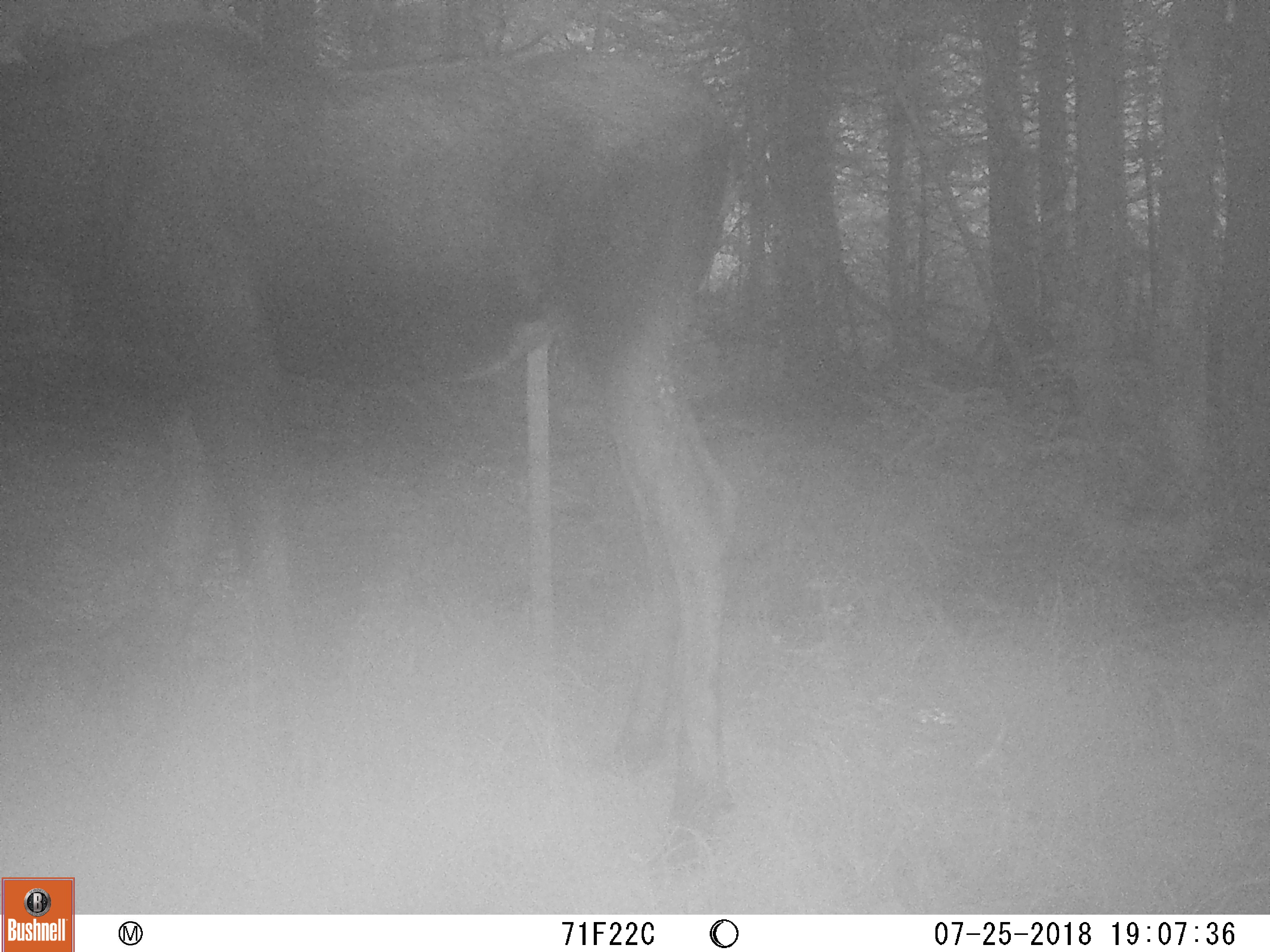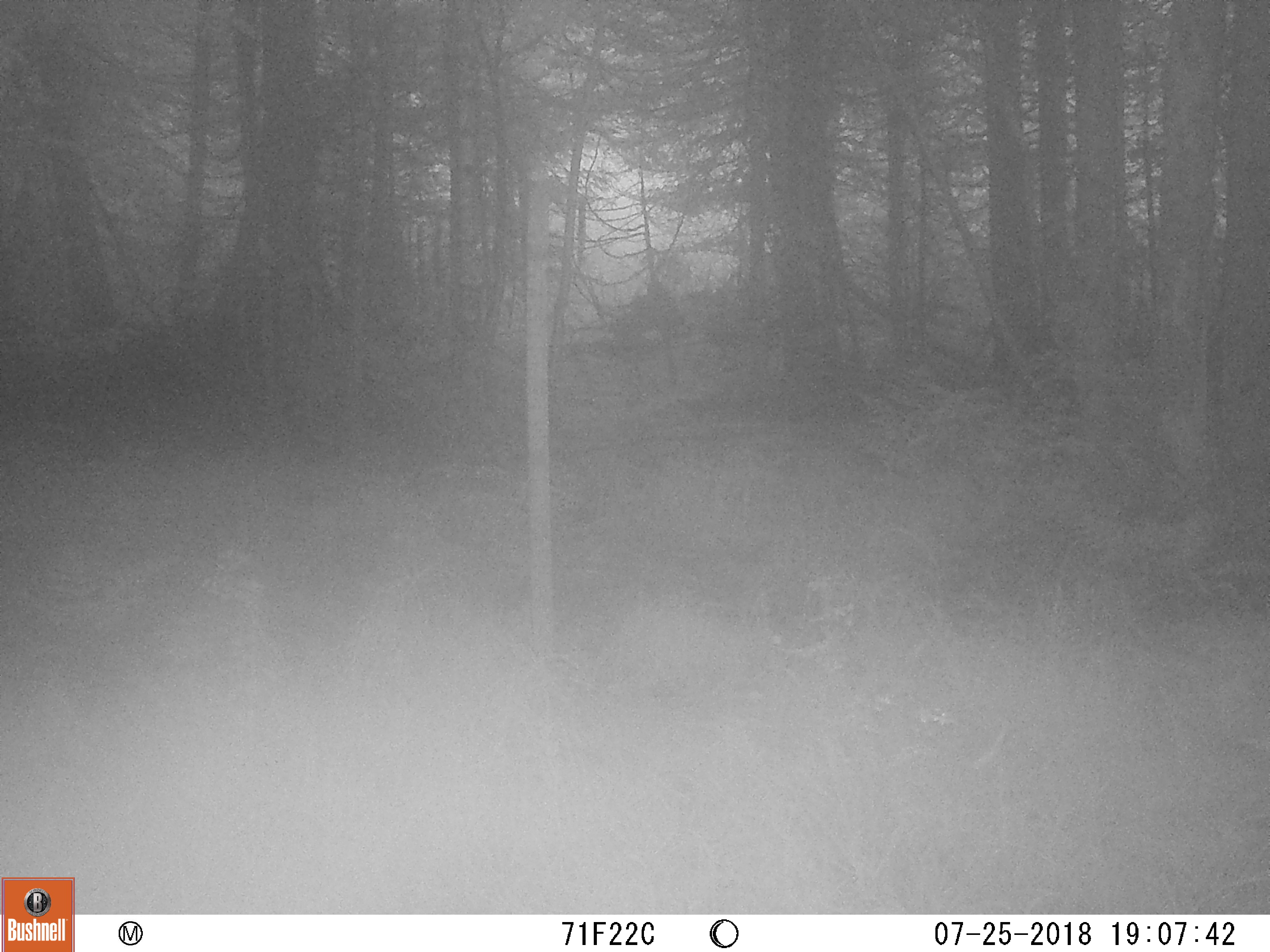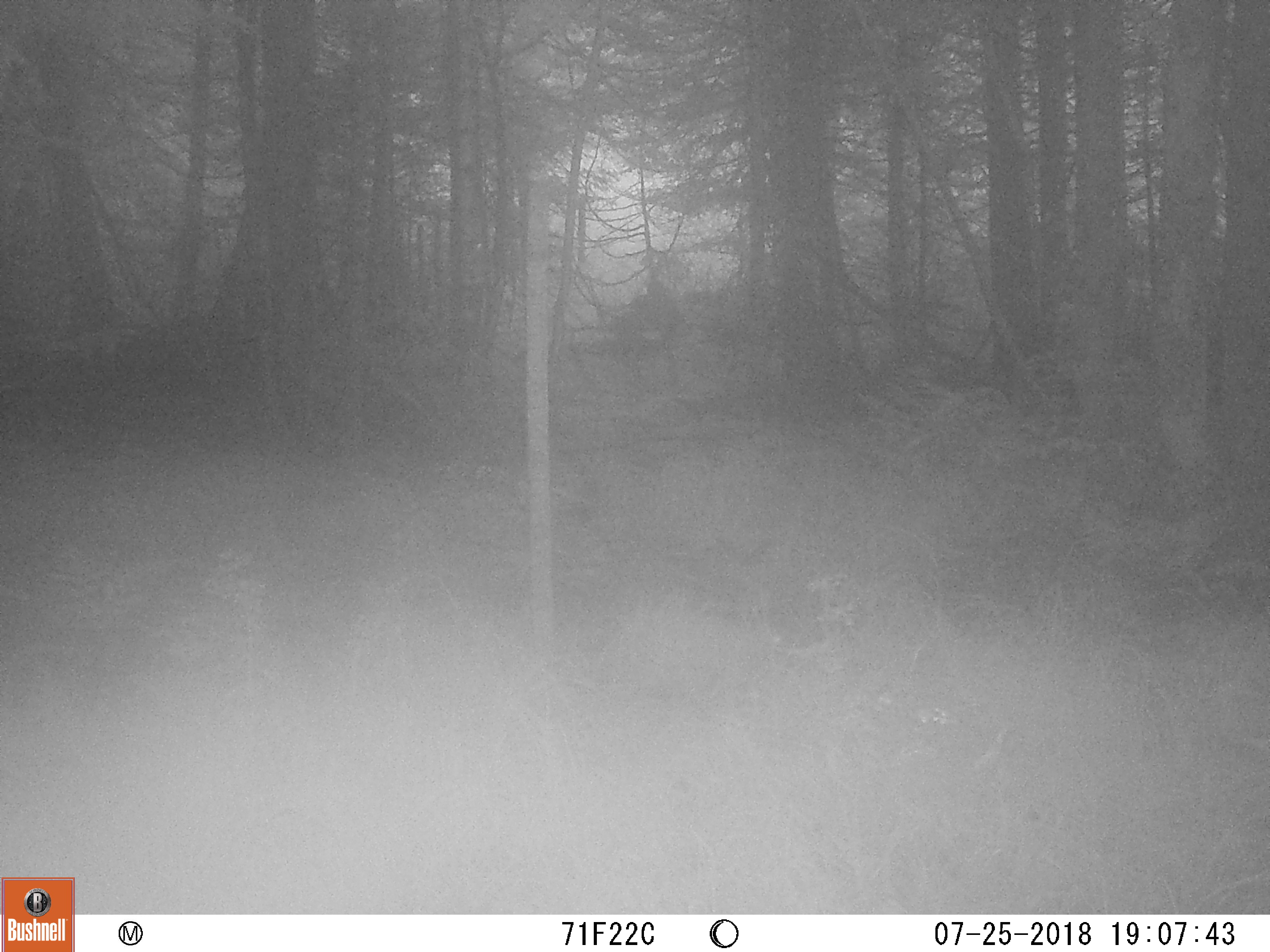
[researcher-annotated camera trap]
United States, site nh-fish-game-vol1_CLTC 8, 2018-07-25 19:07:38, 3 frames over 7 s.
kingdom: Animalia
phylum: Chordata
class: Mammalia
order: Artiodactyla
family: Cervidae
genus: Alces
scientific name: Alces alces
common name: moose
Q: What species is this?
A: Moose (Alces alces).